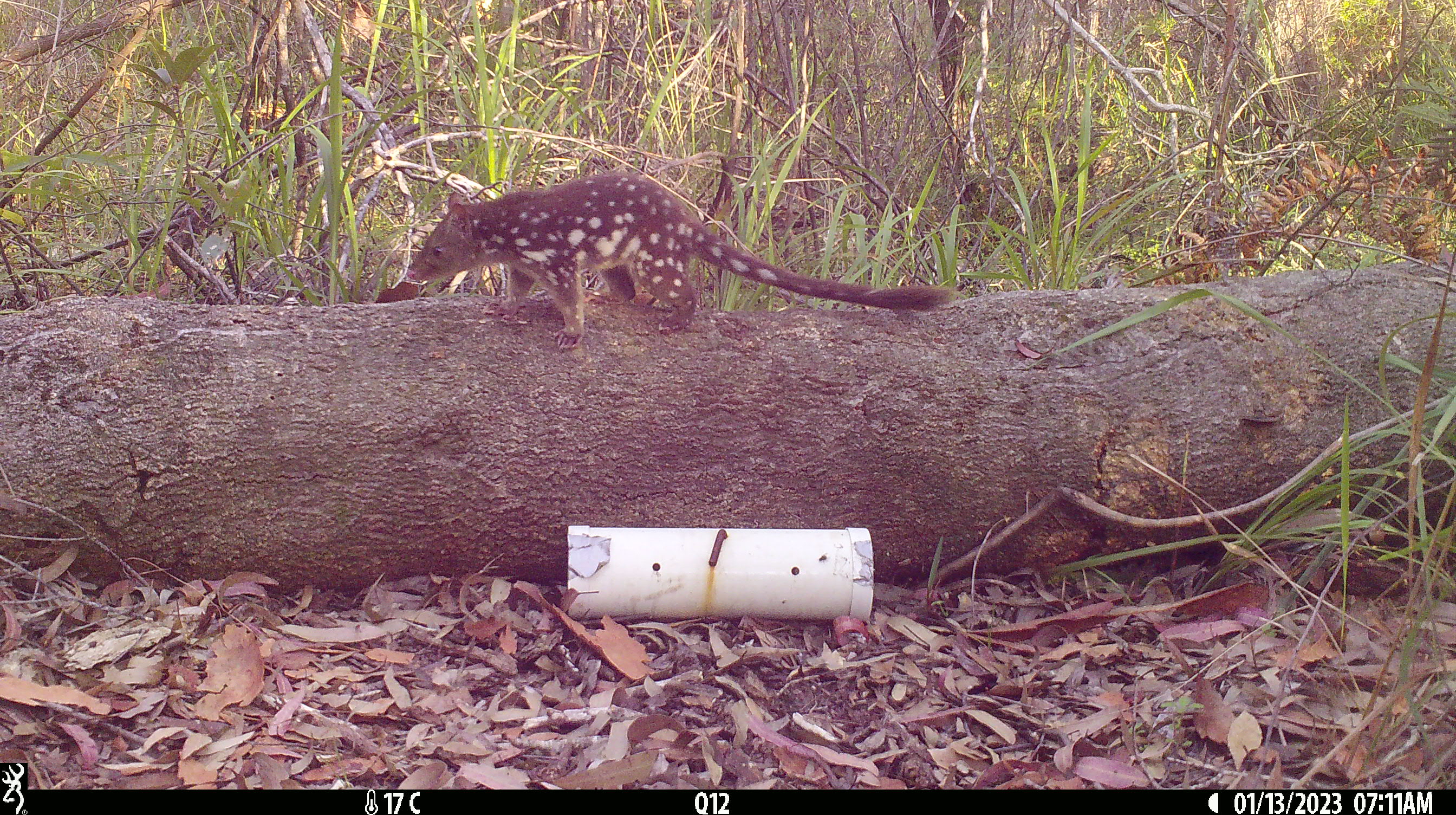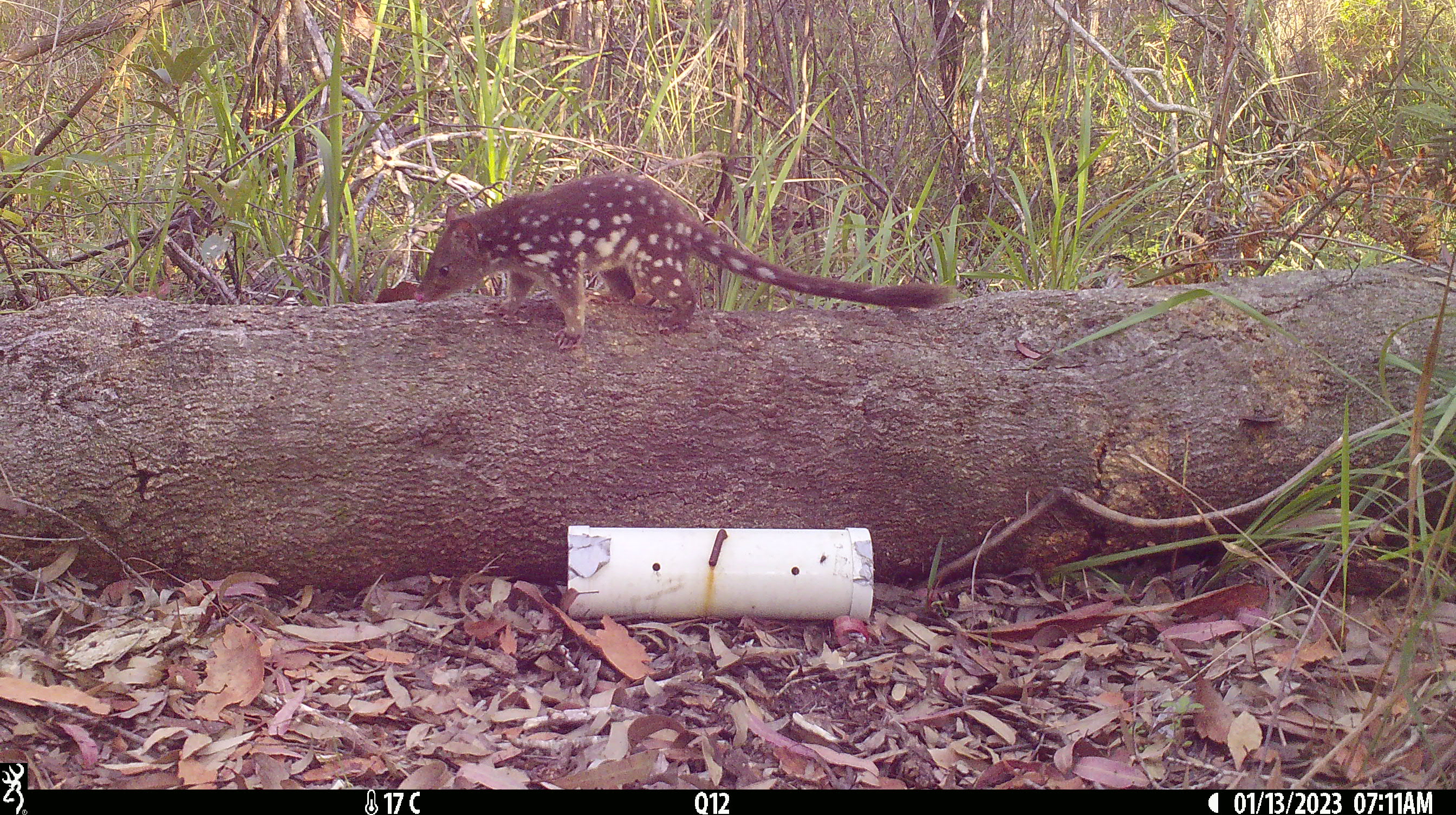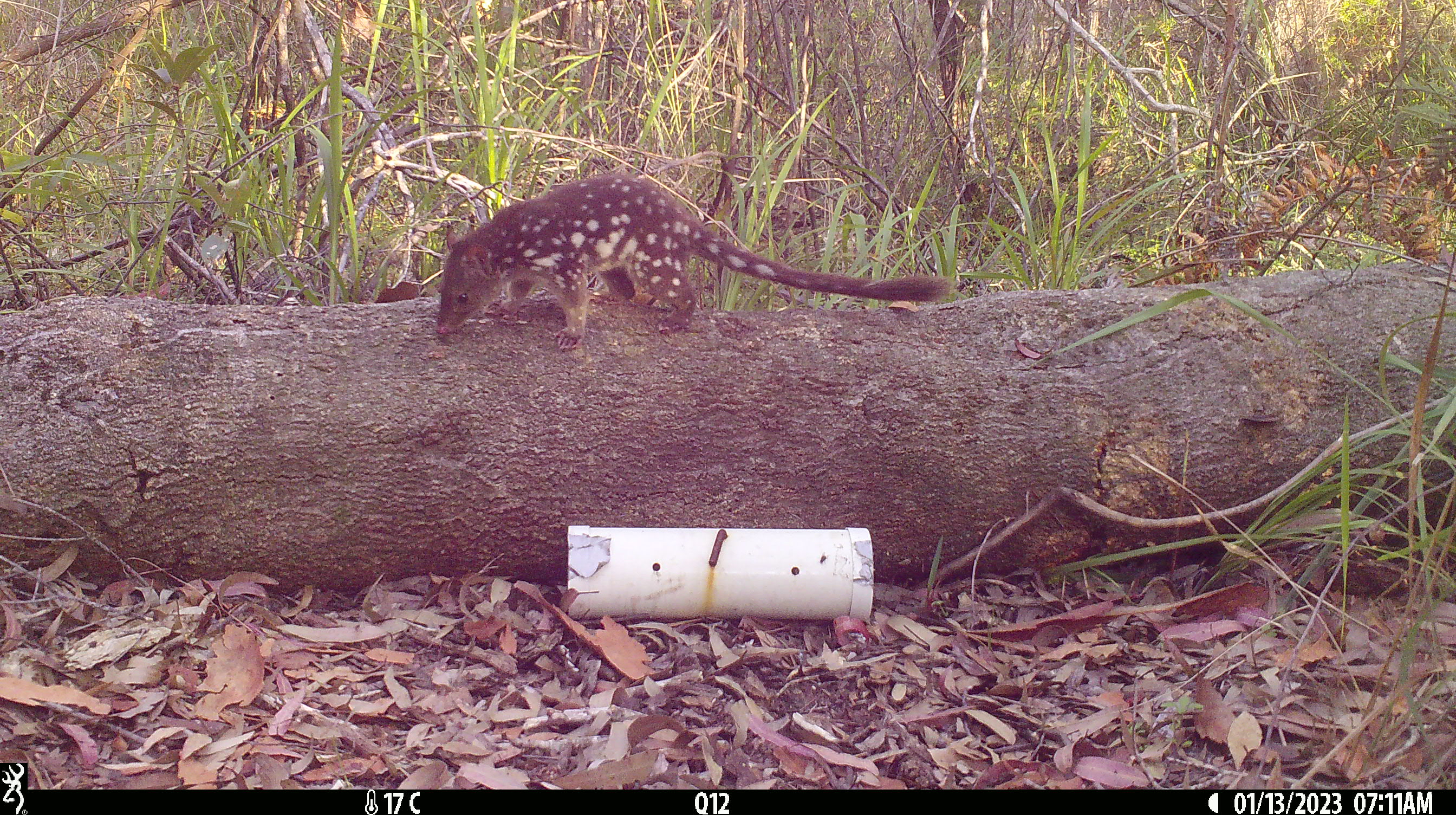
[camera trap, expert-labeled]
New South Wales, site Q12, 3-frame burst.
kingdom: Animalia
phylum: Chordata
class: Mammalia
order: Dasyuromorphia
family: Dasyuridae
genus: Dasyurus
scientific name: Dasyurus maculatus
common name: spotted-tailed quoll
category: quoll